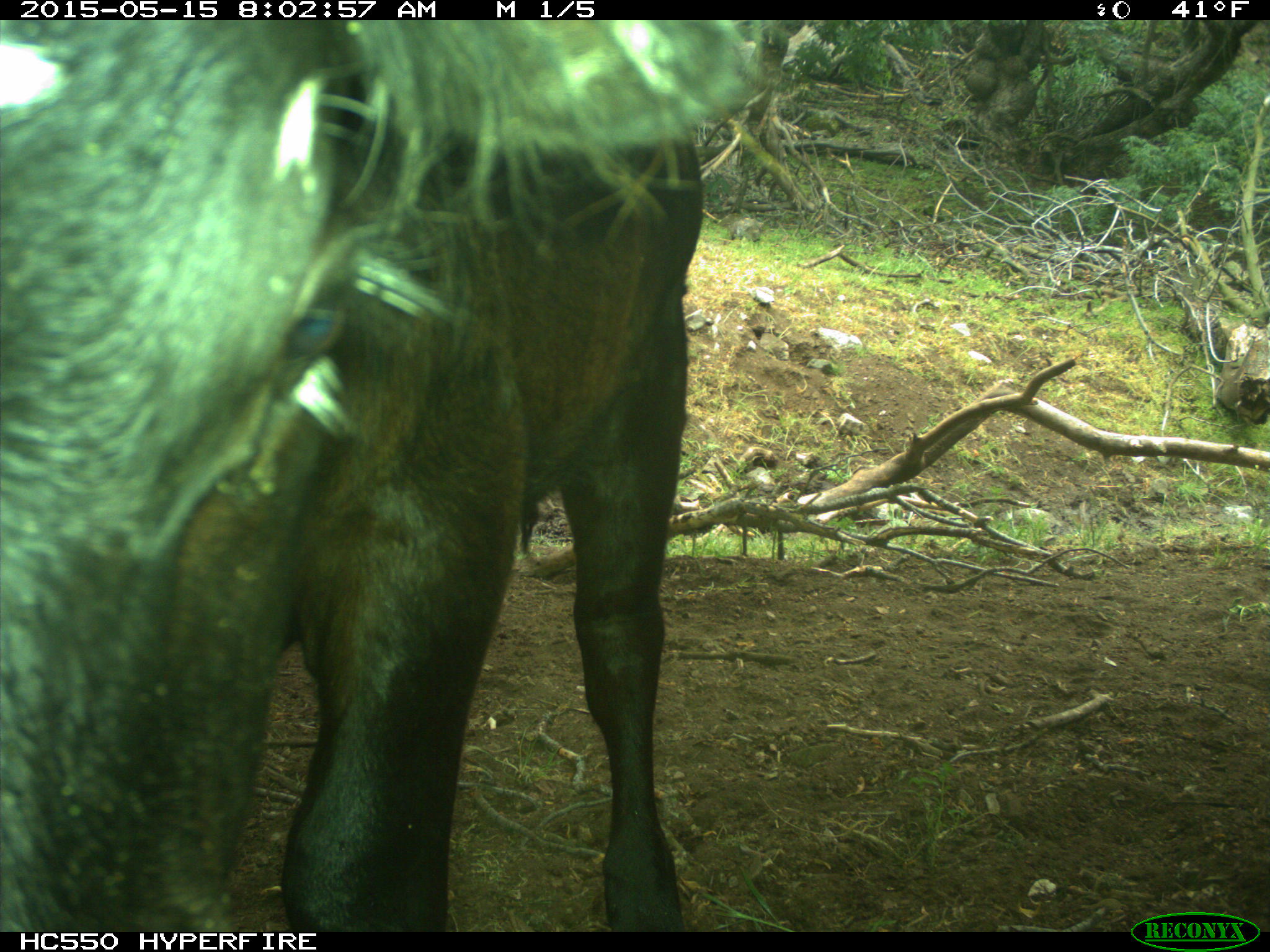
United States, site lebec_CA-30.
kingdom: Animalia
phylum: Chordata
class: Mammalia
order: Artiodactyla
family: Bovidae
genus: Bos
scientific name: Bos taurus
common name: domestic cow